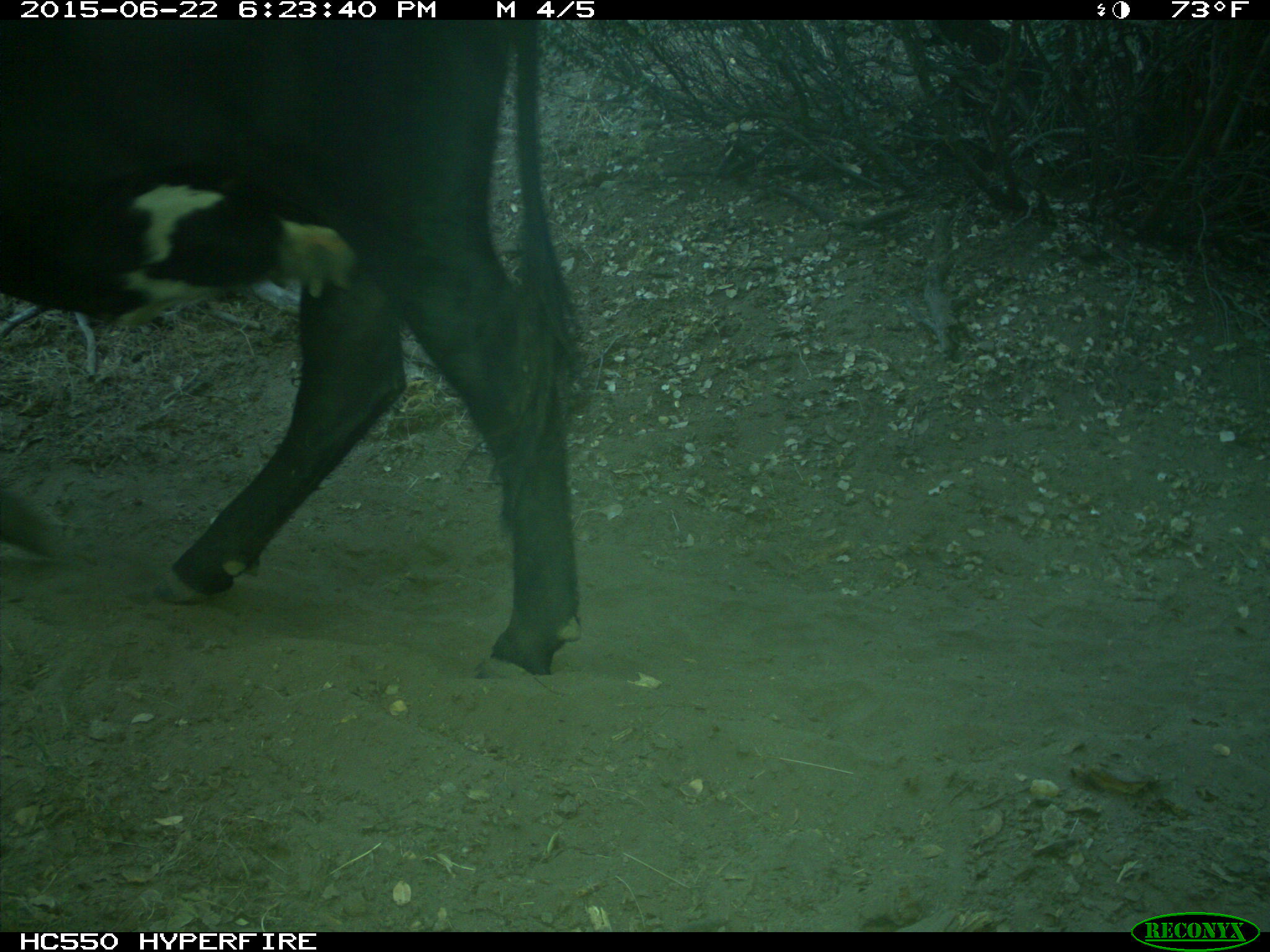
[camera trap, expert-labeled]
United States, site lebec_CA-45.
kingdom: Animalia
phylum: Chordata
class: Mammalia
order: Artiodactyla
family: Bovidae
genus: Bos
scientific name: Bos taurus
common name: domestic cow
Bos taurus (domestic cow).